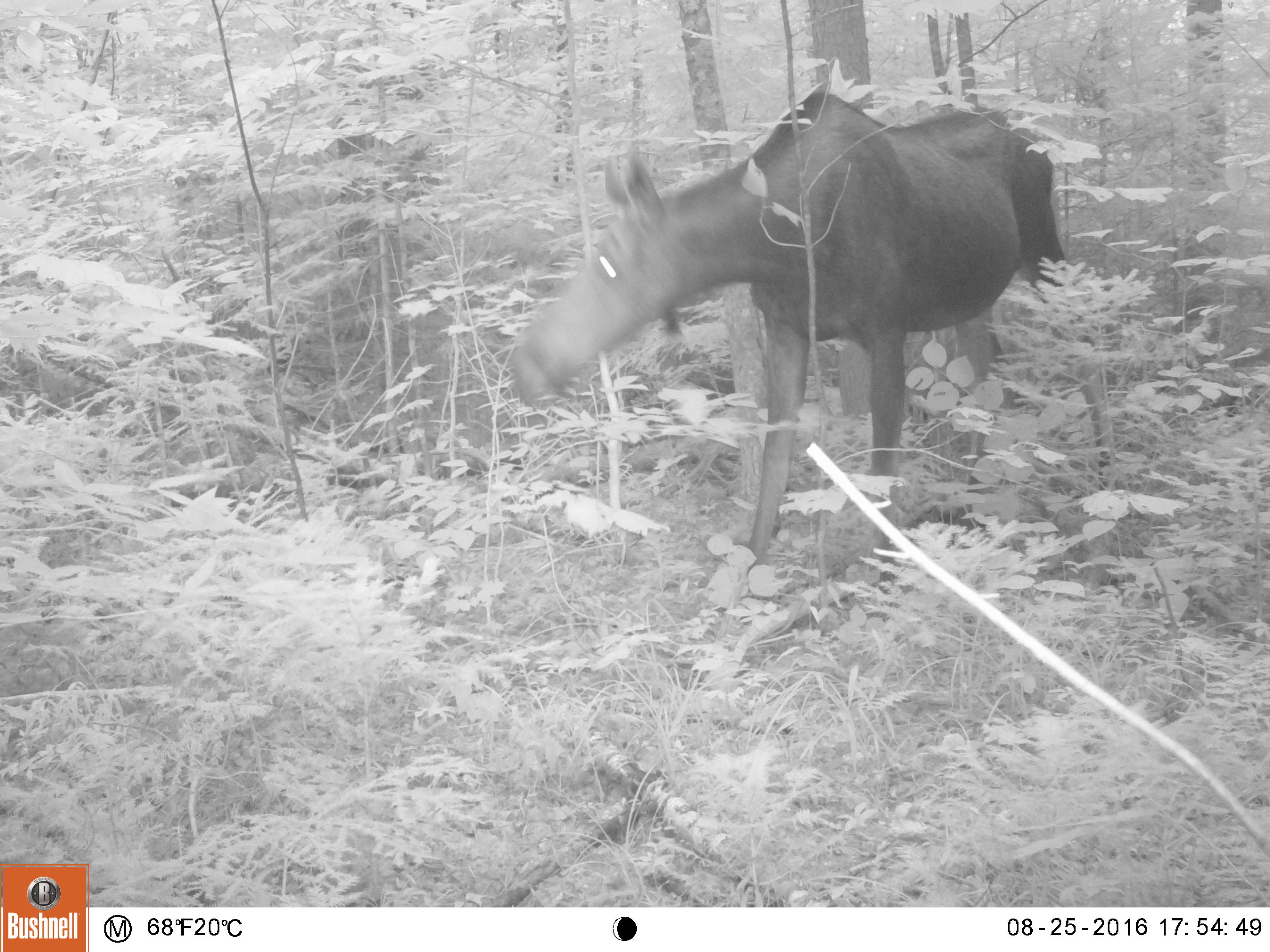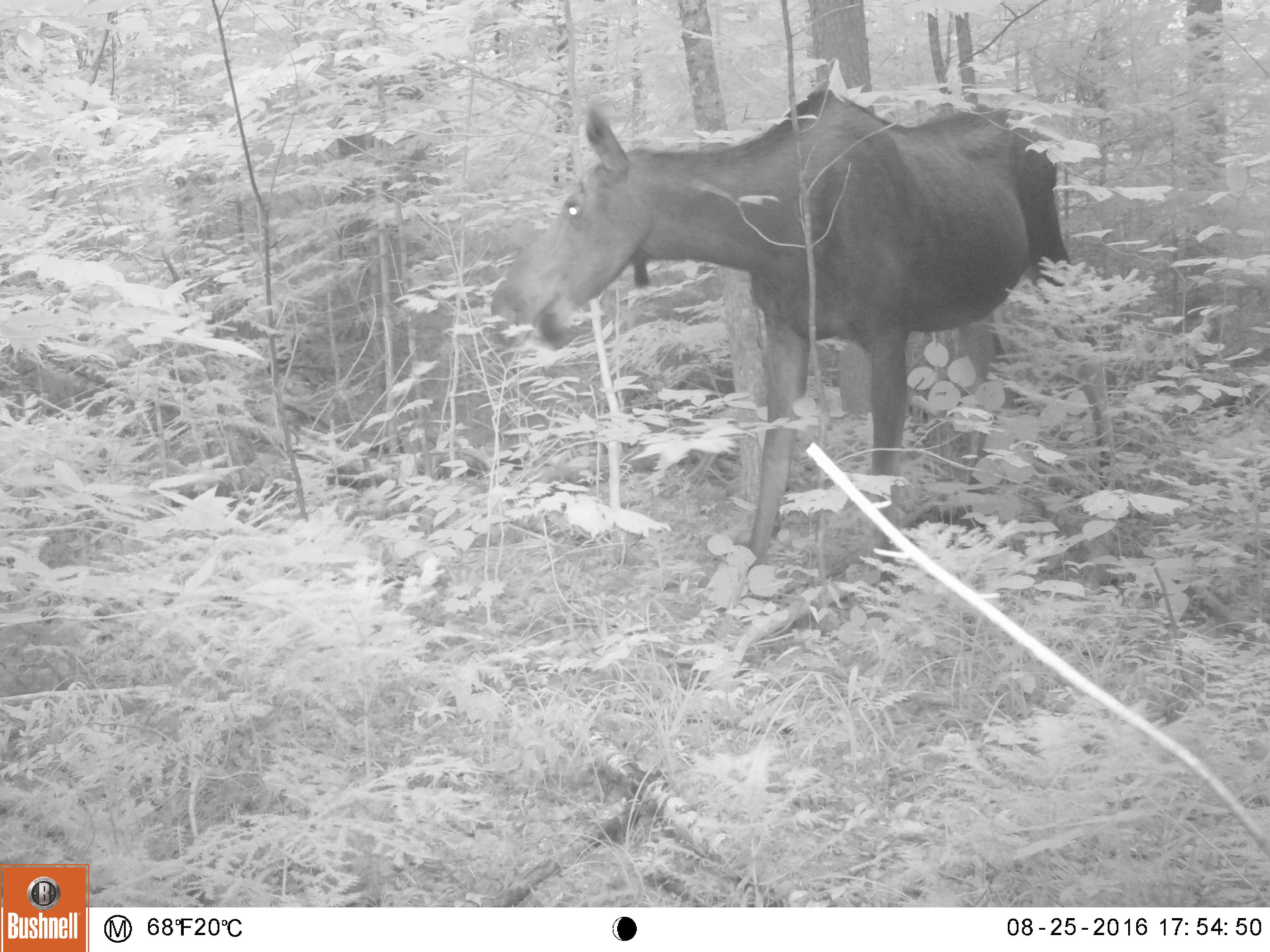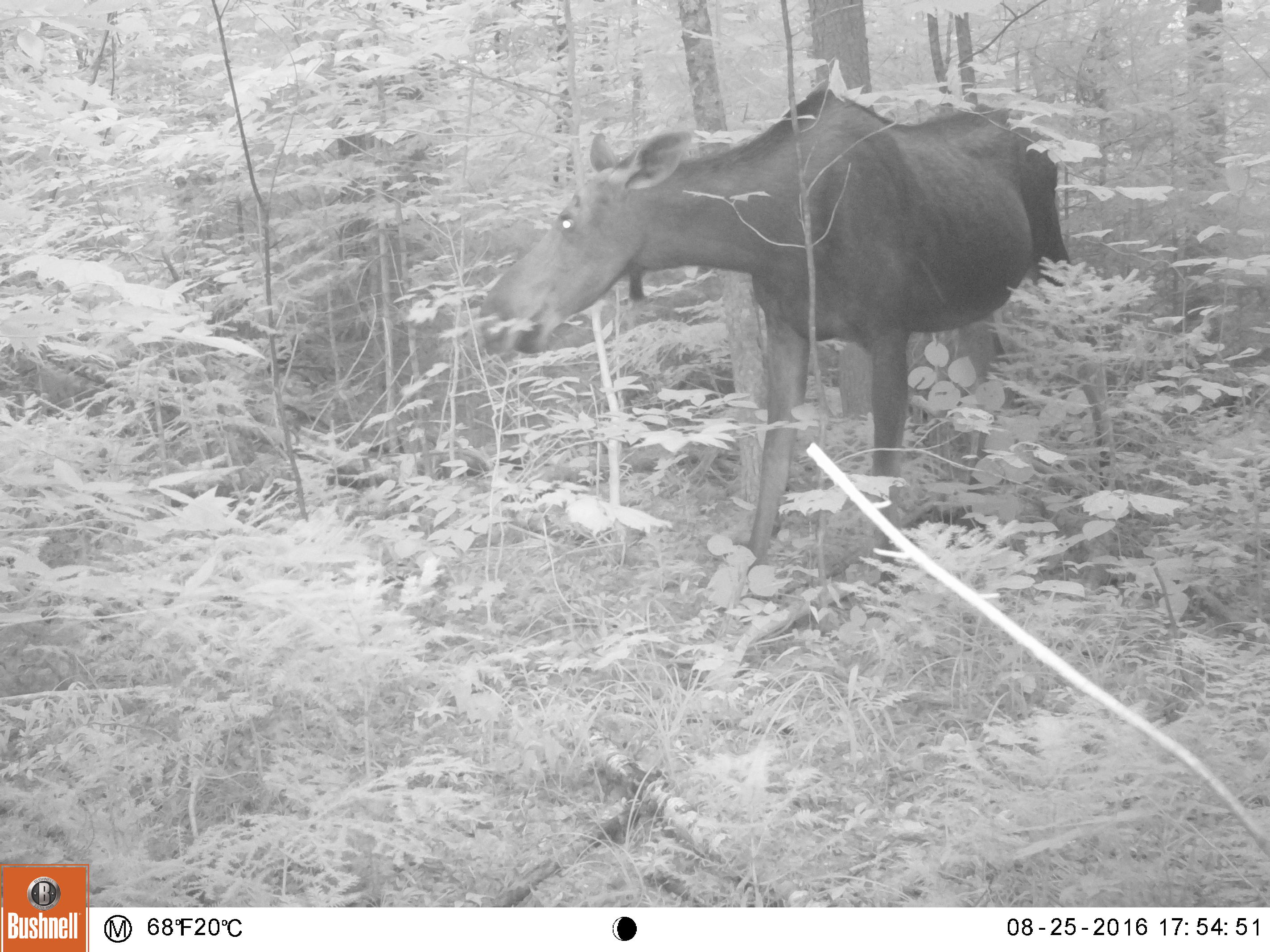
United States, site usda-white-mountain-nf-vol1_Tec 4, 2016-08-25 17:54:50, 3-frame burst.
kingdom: Animalia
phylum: Chordata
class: Mammalia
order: Artiodactyla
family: Cervidae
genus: Alces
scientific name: Alces alces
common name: moose